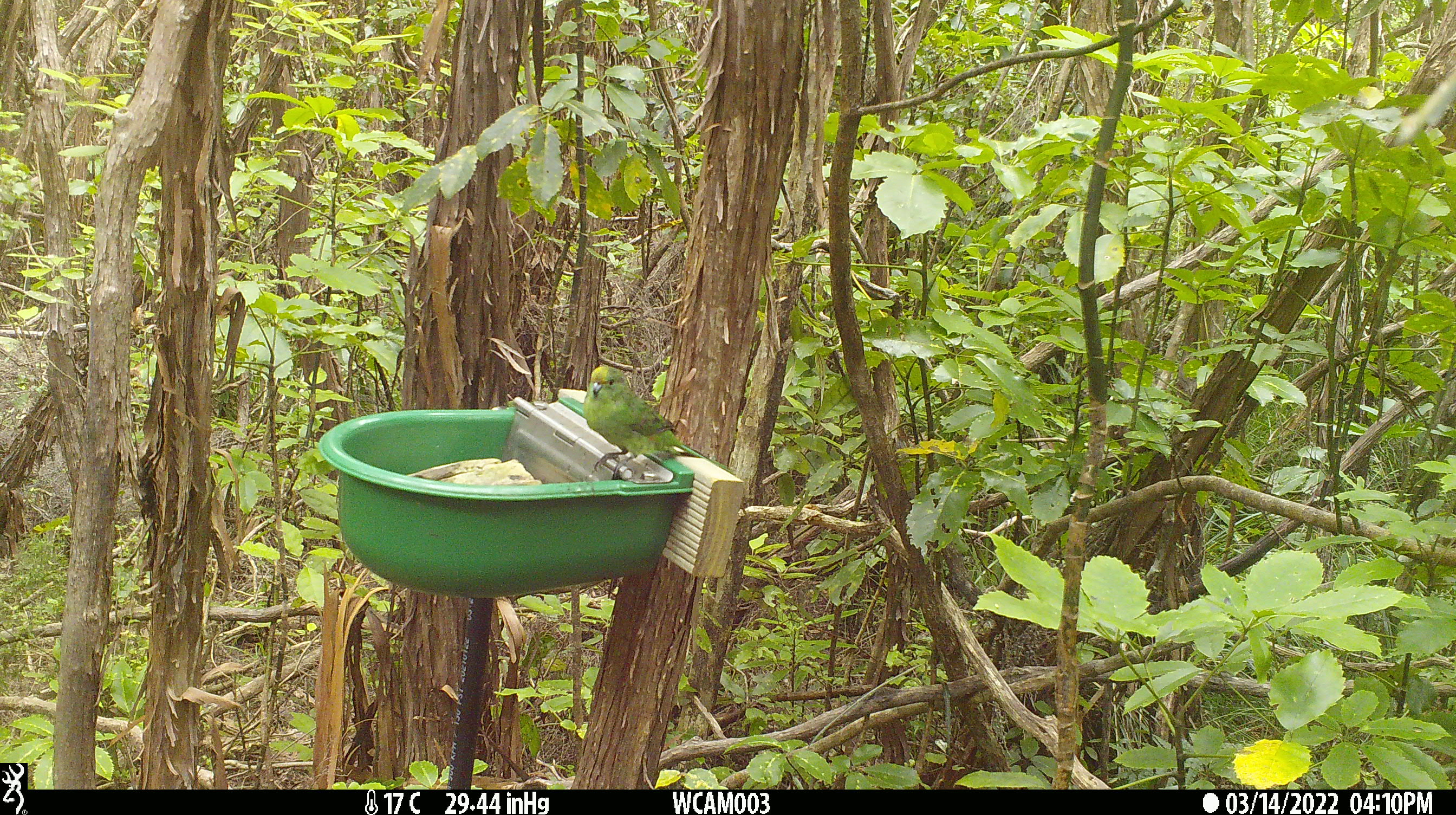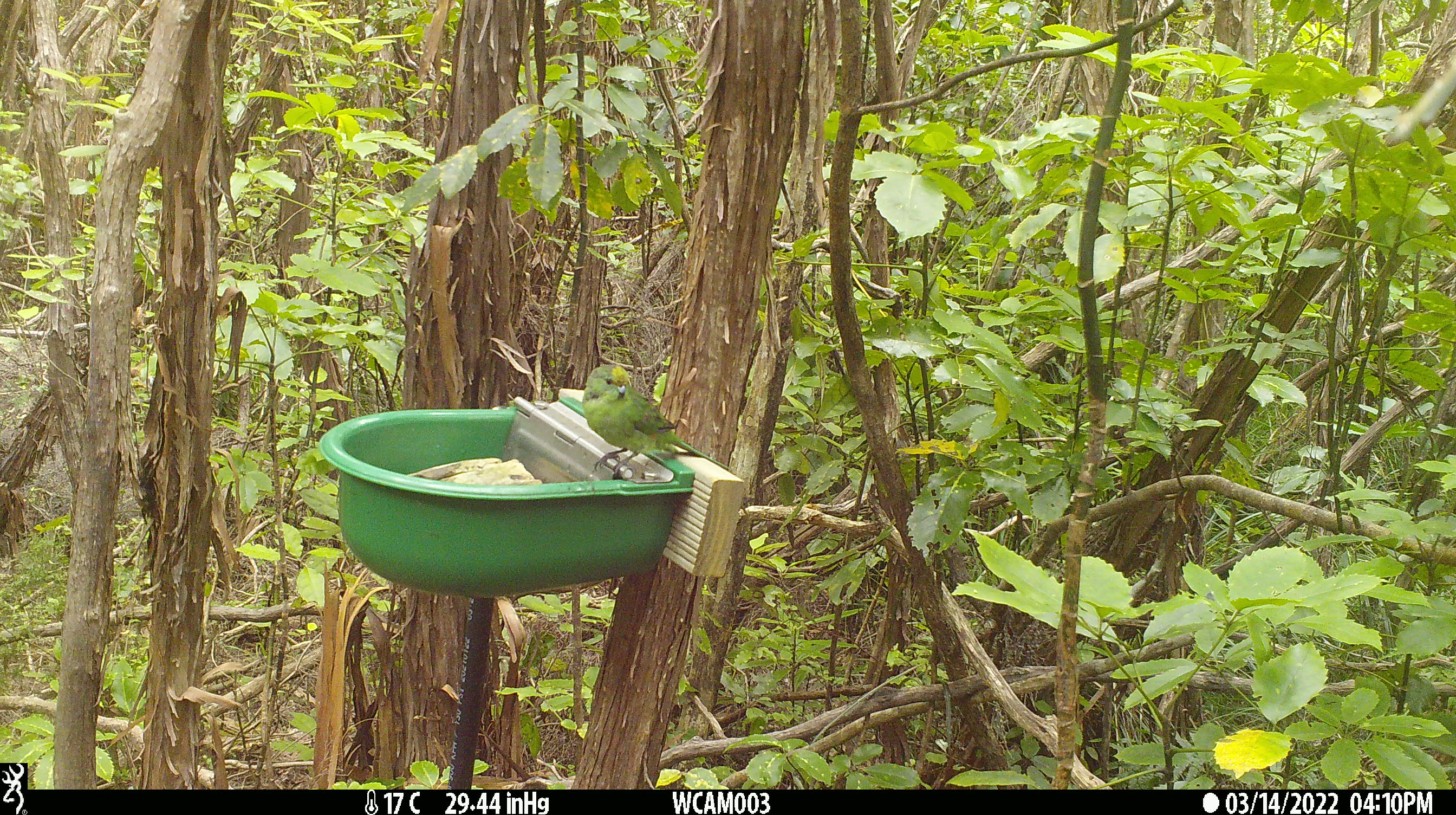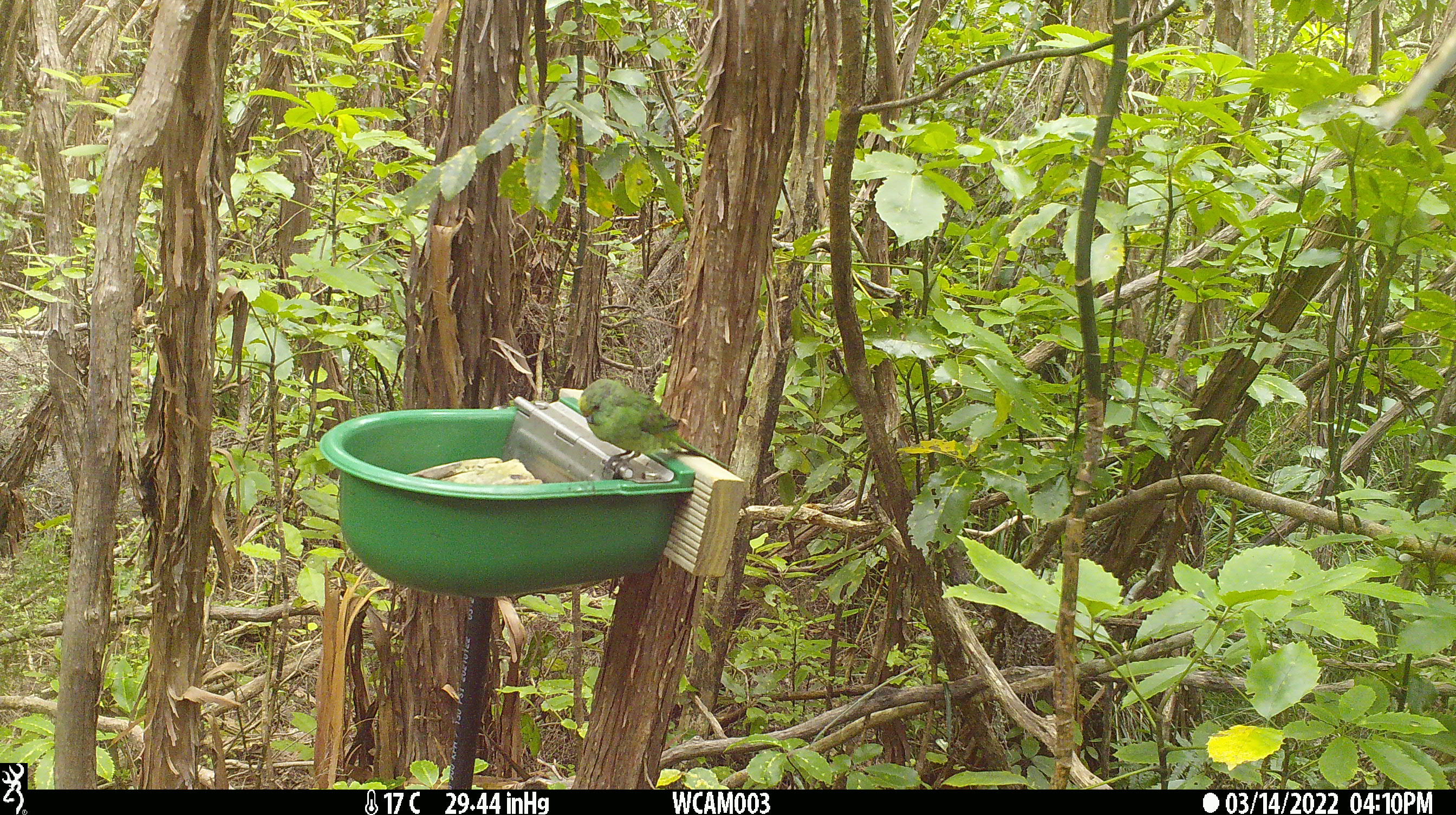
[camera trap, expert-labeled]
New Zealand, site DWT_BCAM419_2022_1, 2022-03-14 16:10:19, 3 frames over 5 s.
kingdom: Animalia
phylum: Chordata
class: Aves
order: Psittaciformes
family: Psittaculidae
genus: Cyanoramphus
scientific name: Cyanoramphus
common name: parakeet